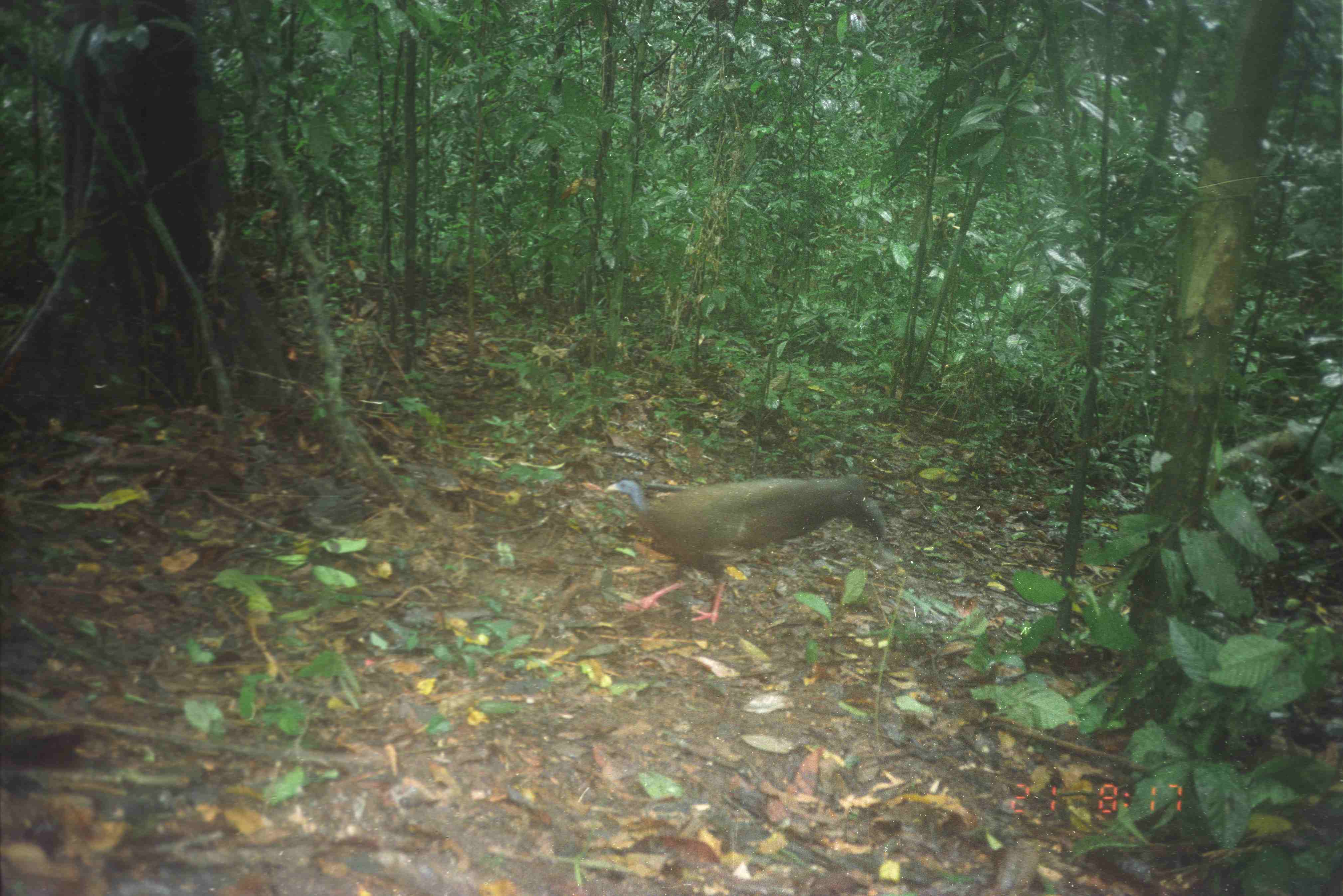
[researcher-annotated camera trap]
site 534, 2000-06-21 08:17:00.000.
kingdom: Animalia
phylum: Chordata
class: Aves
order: Galliformes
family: Phasianidae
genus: Argusianus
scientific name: Argusianus argus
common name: great argus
Argusianus argus (great argus), count 1.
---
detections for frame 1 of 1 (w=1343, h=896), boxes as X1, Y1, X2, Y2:
argusianus argus: 601, 474, 887, 627